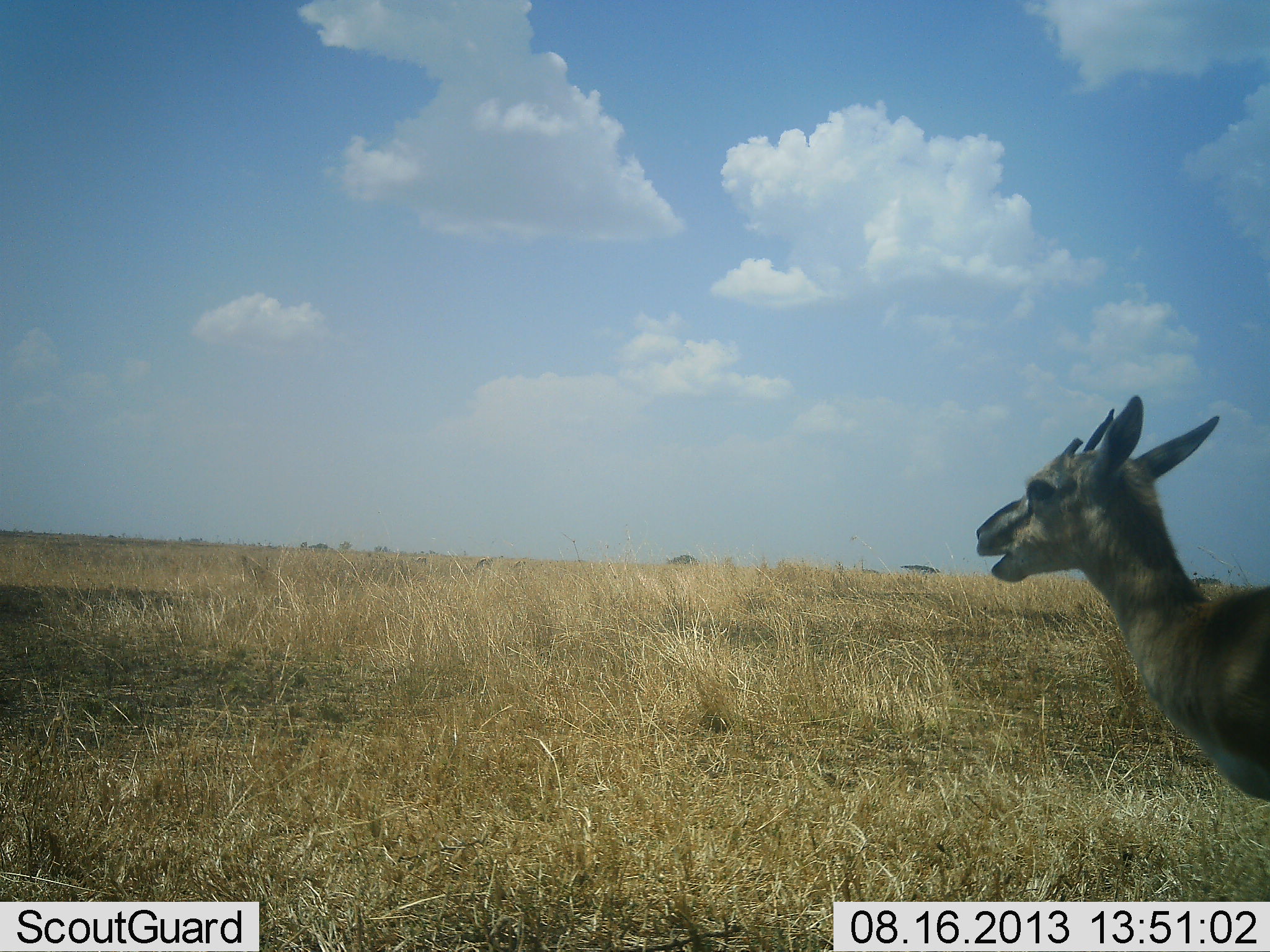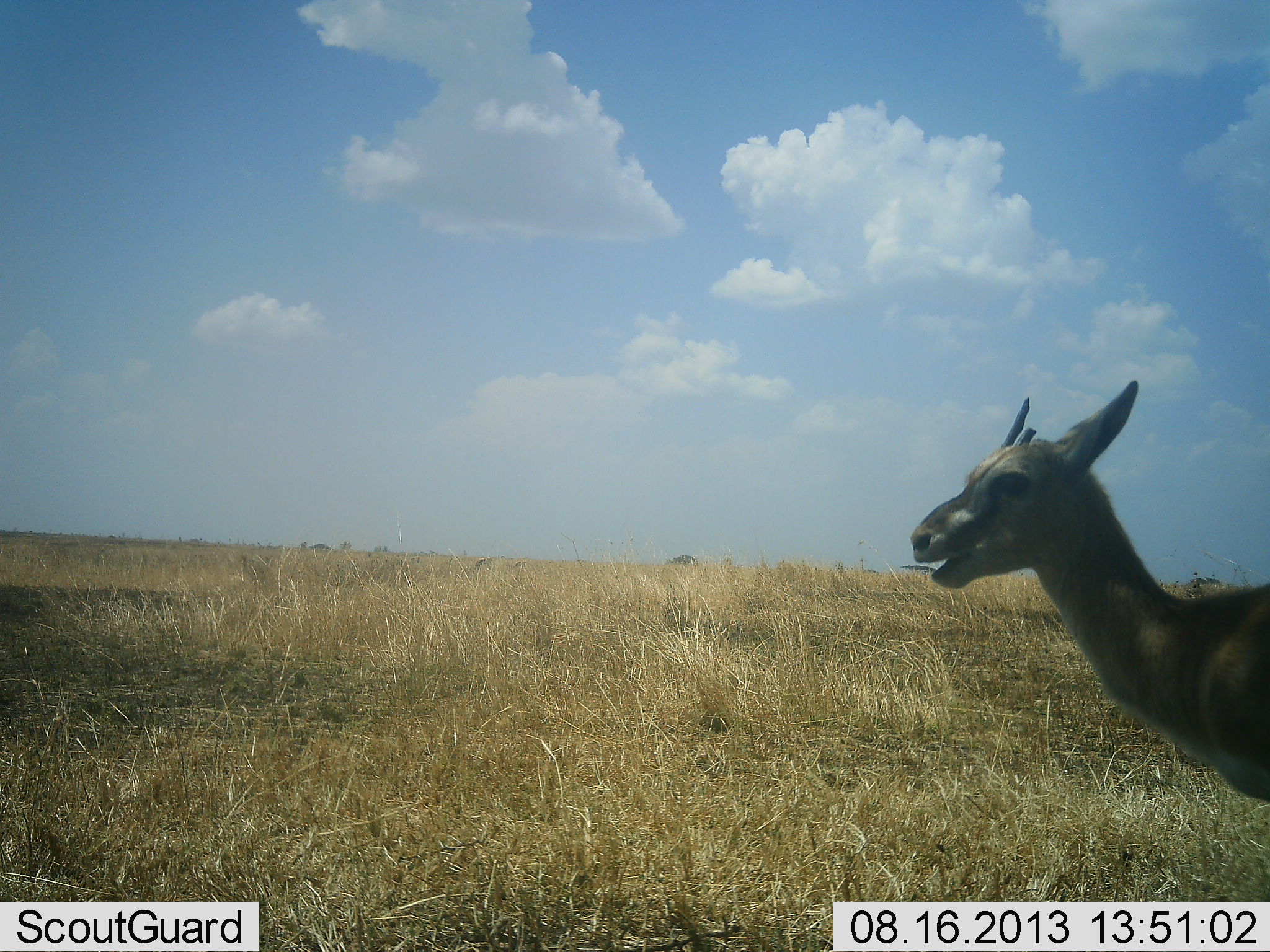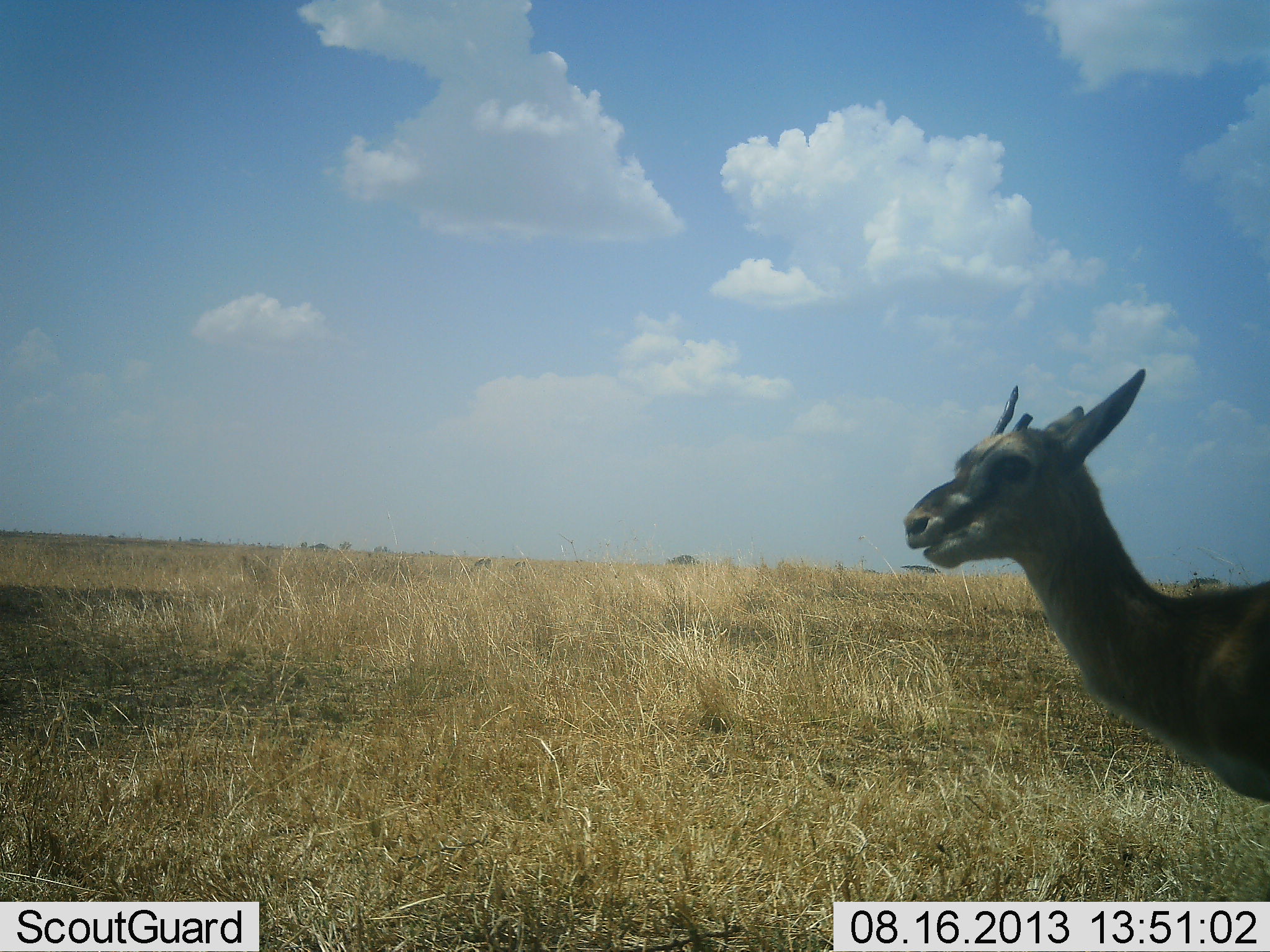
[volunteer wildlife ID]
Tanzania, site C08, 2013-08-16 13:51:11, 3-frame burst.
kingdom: Animalia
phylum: Chordata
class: Mammalia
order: Artiodactyla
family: Bovidae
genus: Eudorcas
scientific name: Eudorcas thomsonii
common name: thomson's gazelle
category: gazellethomsons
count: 1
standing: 81%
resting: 0%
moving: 8%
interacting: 4%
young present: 8%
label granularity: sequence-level